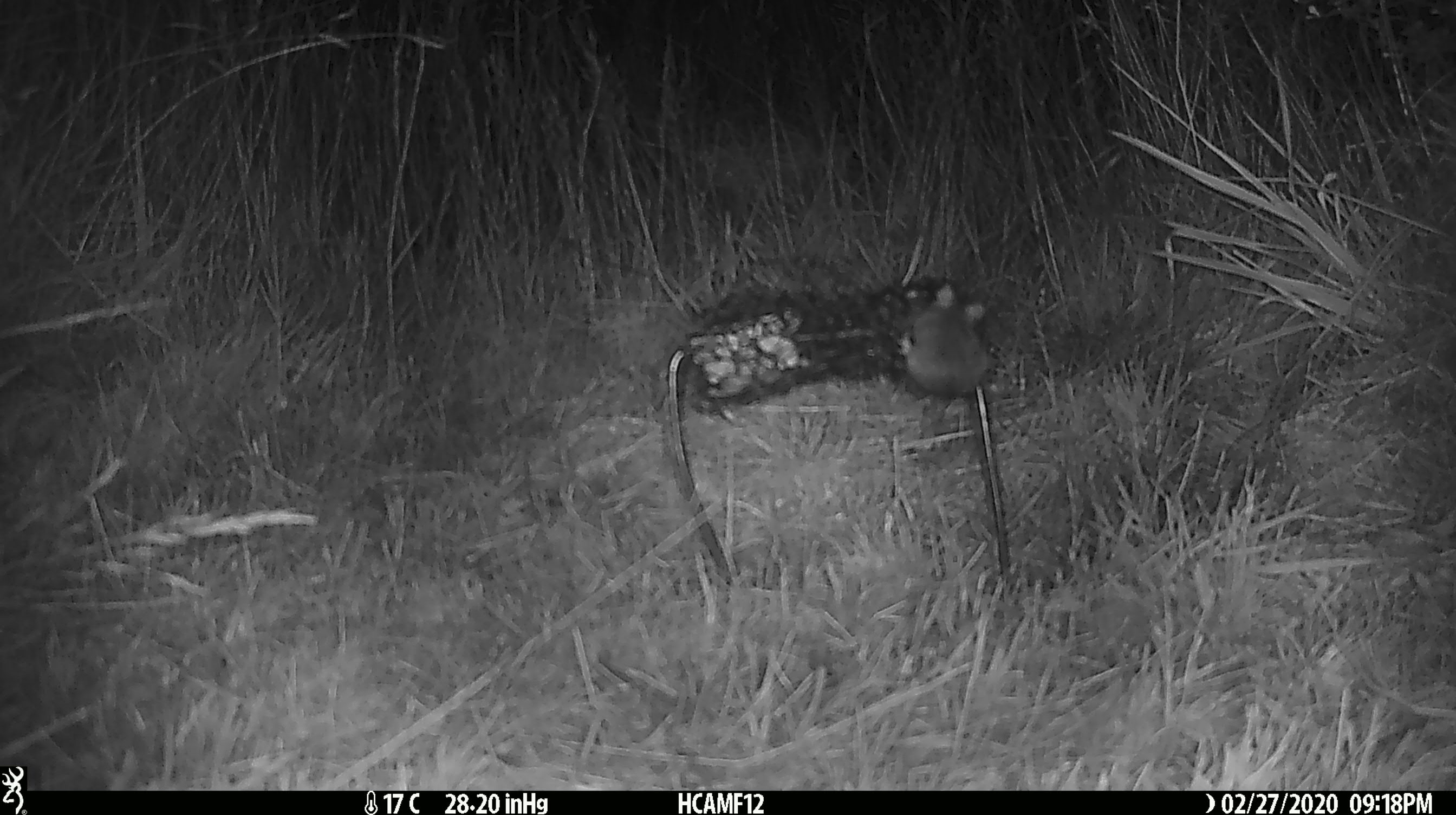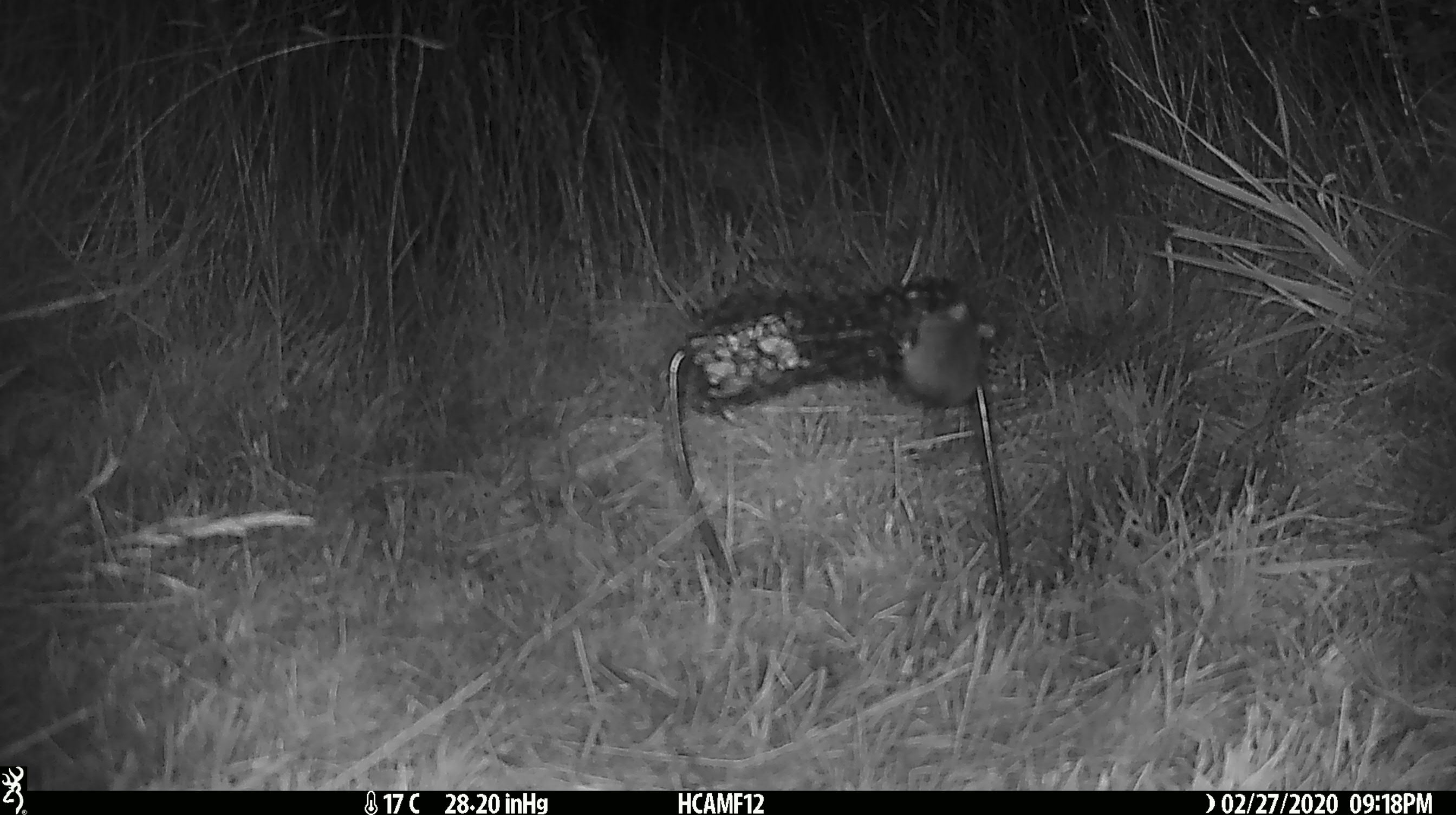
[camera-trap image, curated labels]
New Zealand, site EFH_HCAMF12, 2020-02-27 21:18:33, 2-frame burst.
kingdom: Animalia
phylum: Chordata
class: Mammalia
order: Rodentia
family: Muridae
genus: Mus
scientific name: Mus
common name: mouse